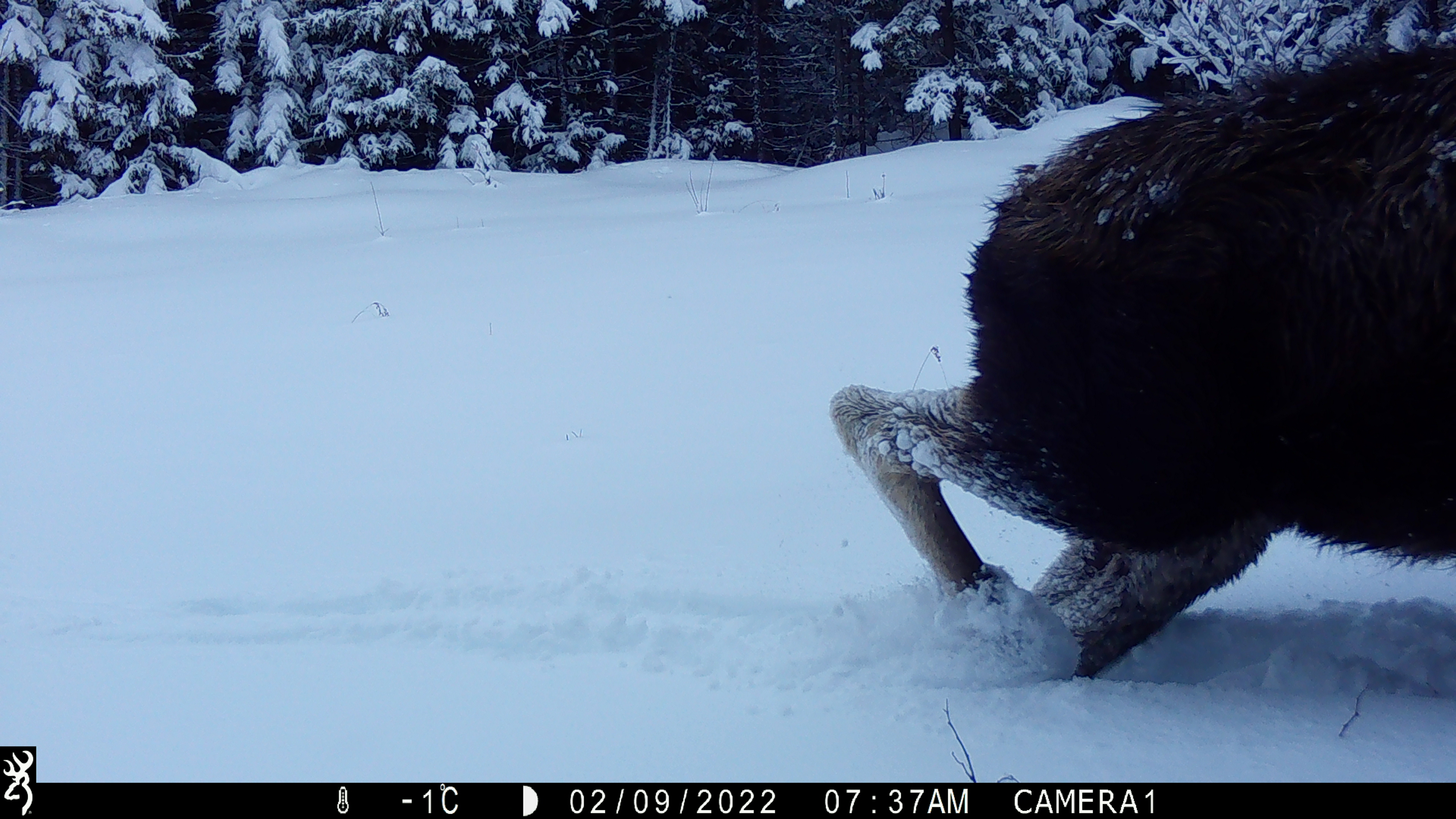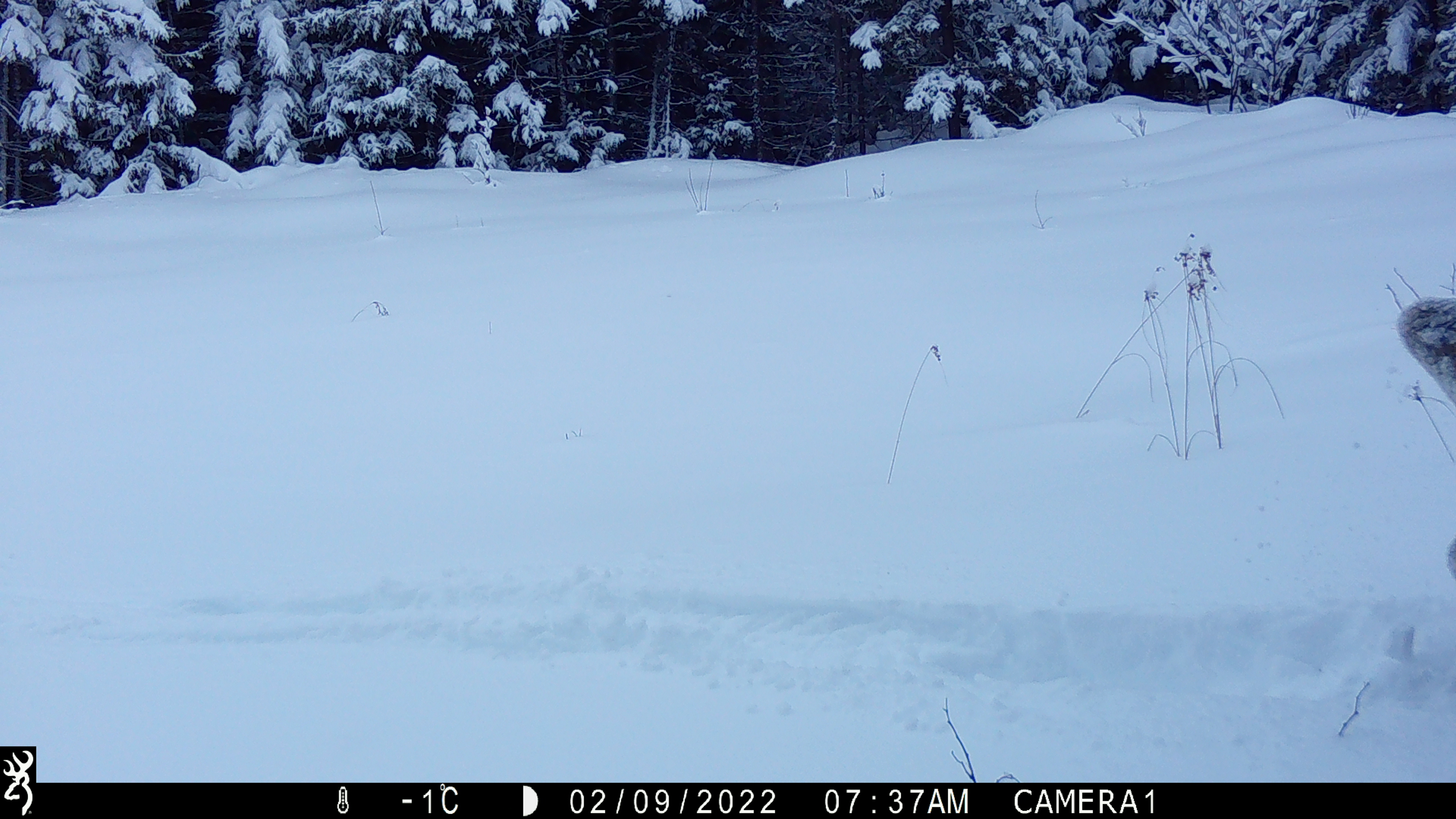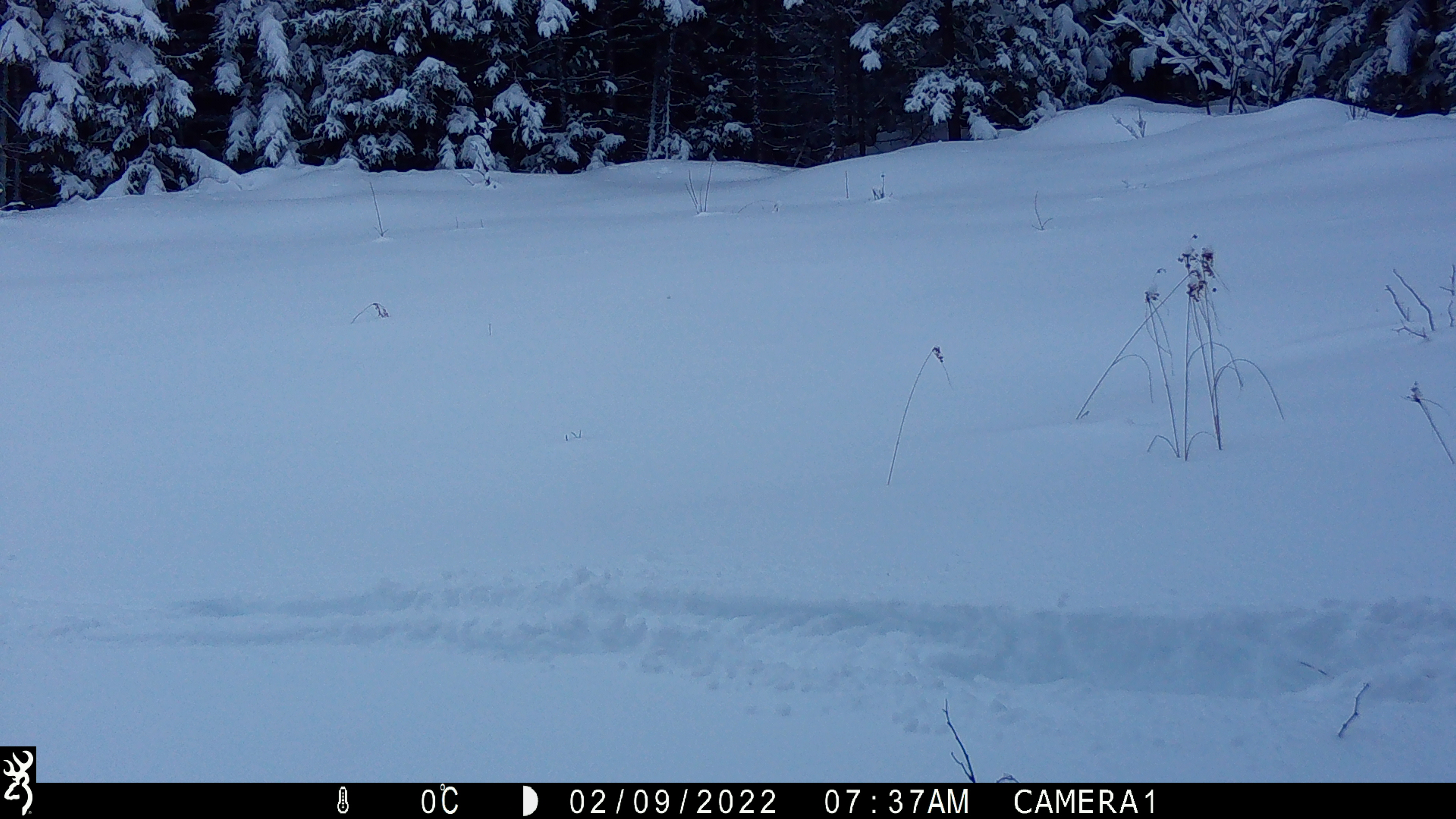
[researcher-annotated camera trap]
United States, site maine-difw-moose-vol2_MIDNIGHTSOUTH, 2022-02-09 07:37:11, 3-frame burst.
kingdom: Animalia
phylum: Chordata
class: Mammalia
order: Artiodactyla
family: Cervidae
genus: Alces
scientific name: Alces alces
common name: moose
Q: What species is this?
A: Moose (Alces alces).